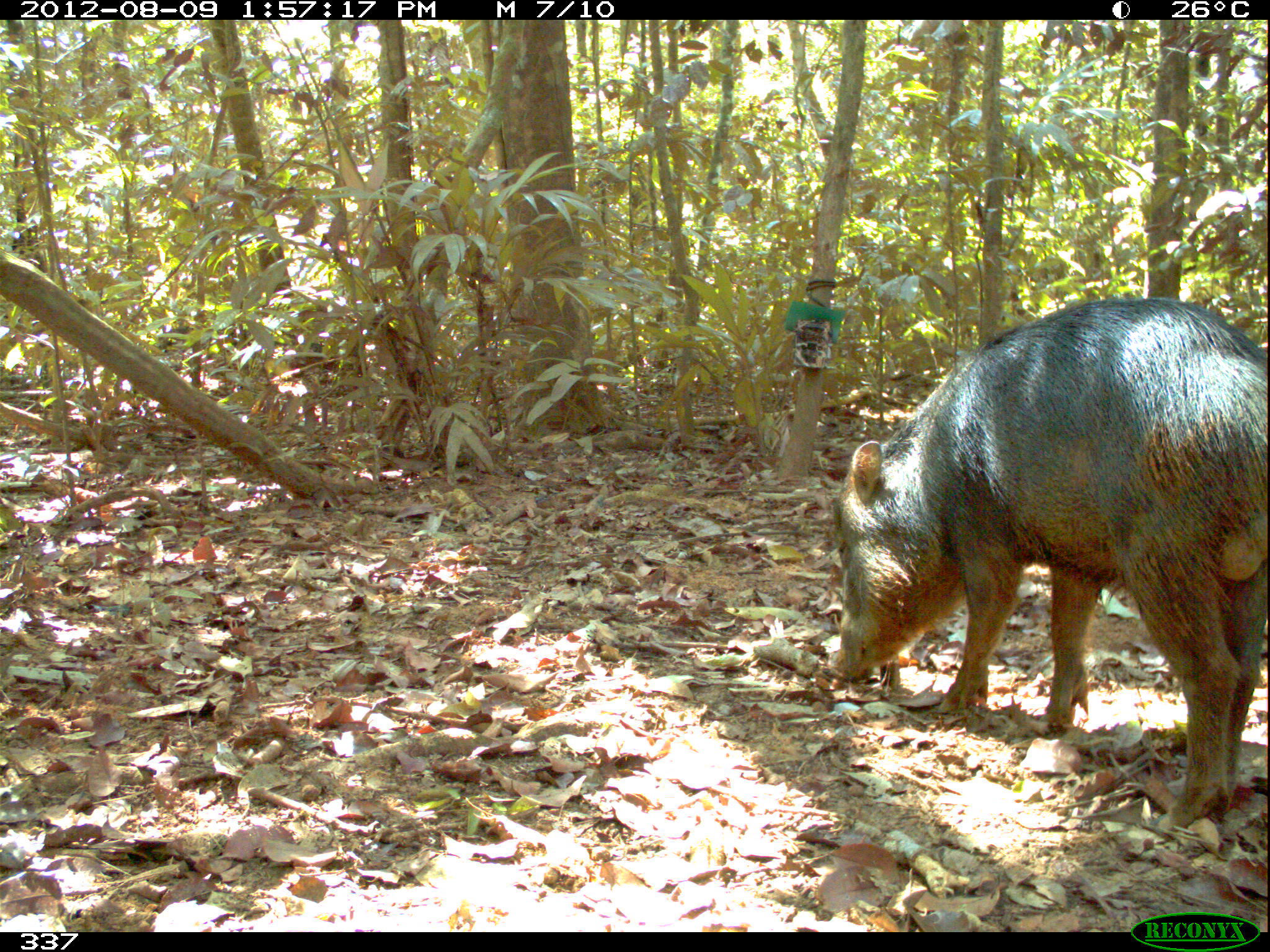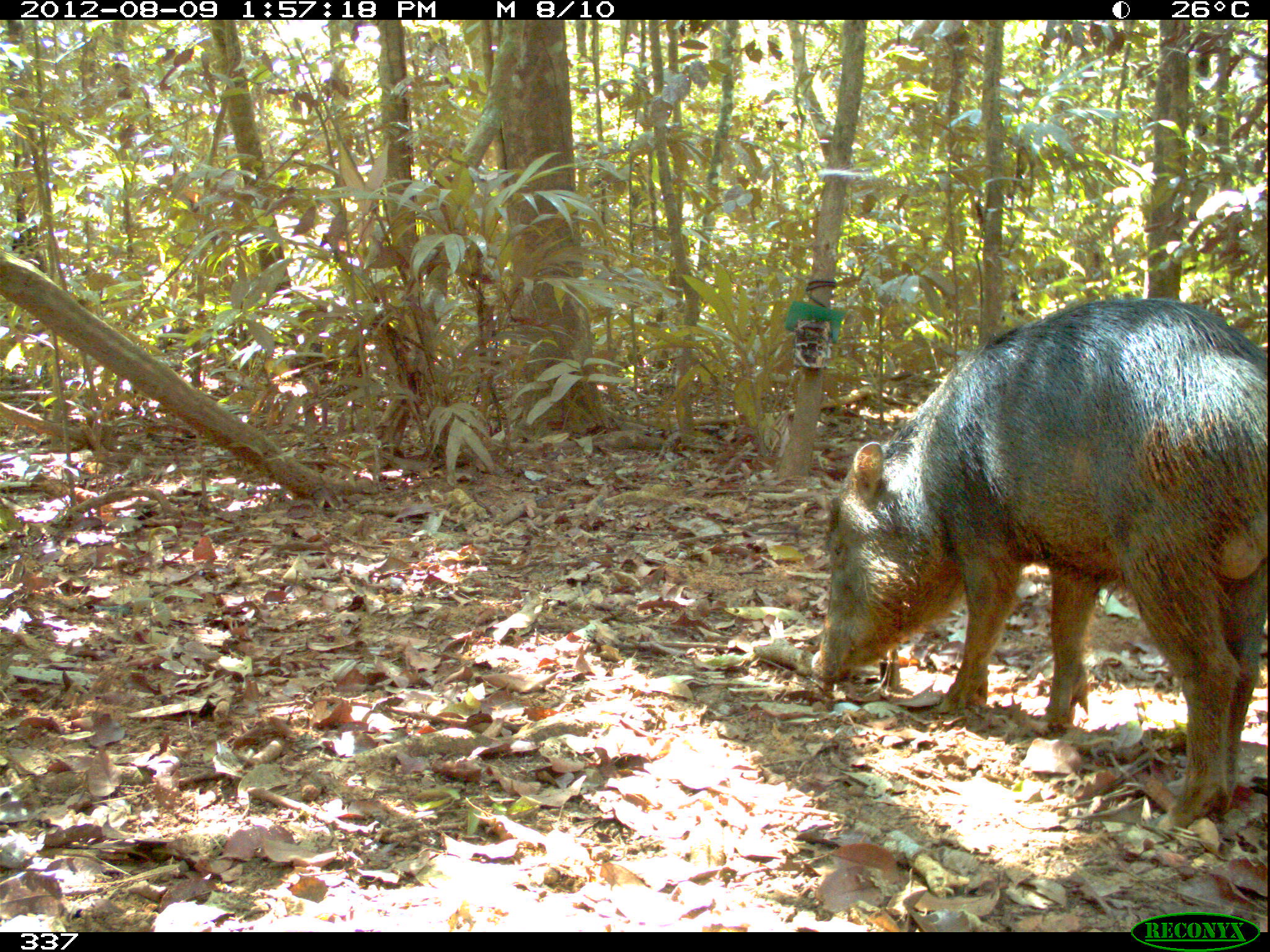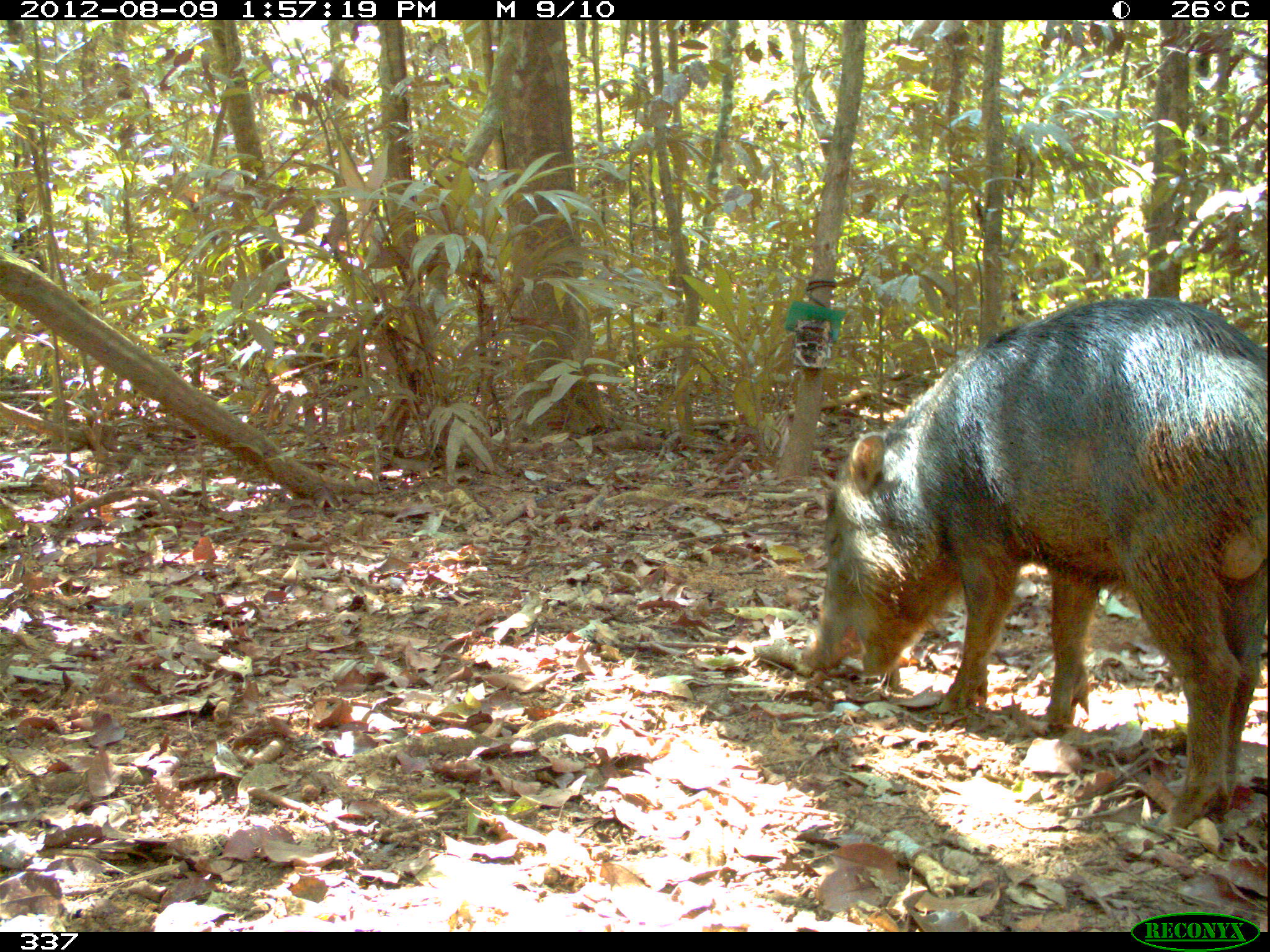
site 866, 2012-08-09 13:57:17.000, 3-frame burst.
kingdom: Animalia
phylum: Chordata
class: Mammalia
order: Artiodactyla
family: Tayassuidae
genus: Tayassu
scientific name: Tayassu pecari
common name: white-lipped peccary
Tayassu pecari (white-lipped peccary).